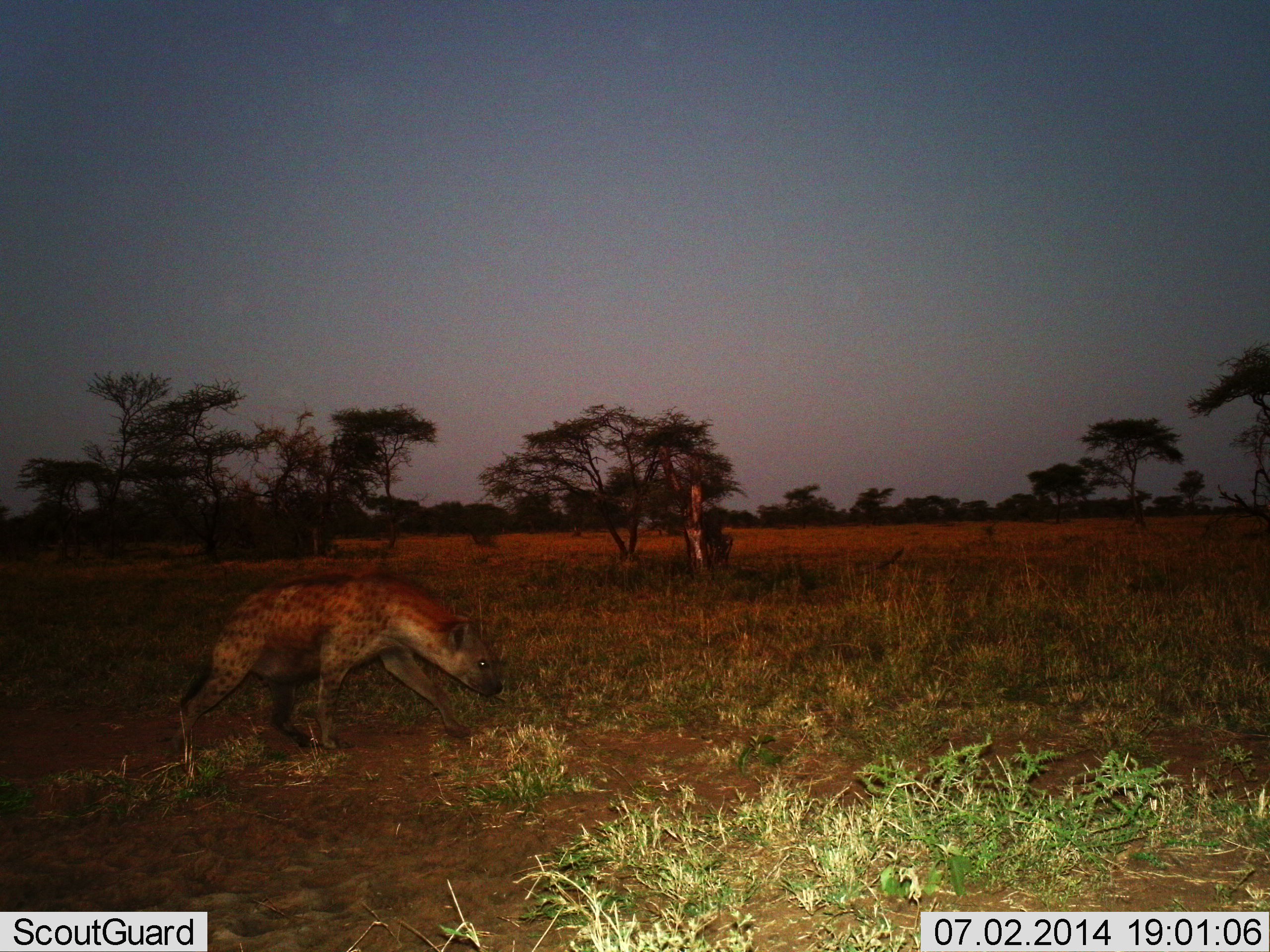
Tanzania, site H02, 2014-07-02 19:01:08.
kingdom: Animalia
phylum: Chordata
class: Mammalia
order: Carnivora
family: Hyaenidae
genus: Crocuta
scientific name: Crocuta crocuta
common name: spotted hyena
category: hyenaspotted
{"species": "hyenaspotted (spotted hyena) (Crocuta crocuta)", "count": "1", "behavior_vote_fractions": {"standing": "0%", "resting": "0%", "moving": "100%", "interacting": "0%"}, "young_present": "0%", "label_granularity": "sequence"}